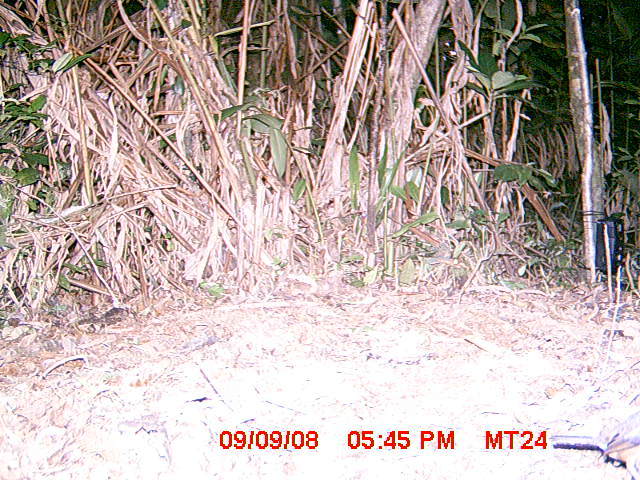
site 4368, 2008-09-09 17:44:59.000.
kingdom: Animalia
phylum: Chordata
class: Aves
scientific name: Aves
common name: bird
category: unknown bird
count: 1